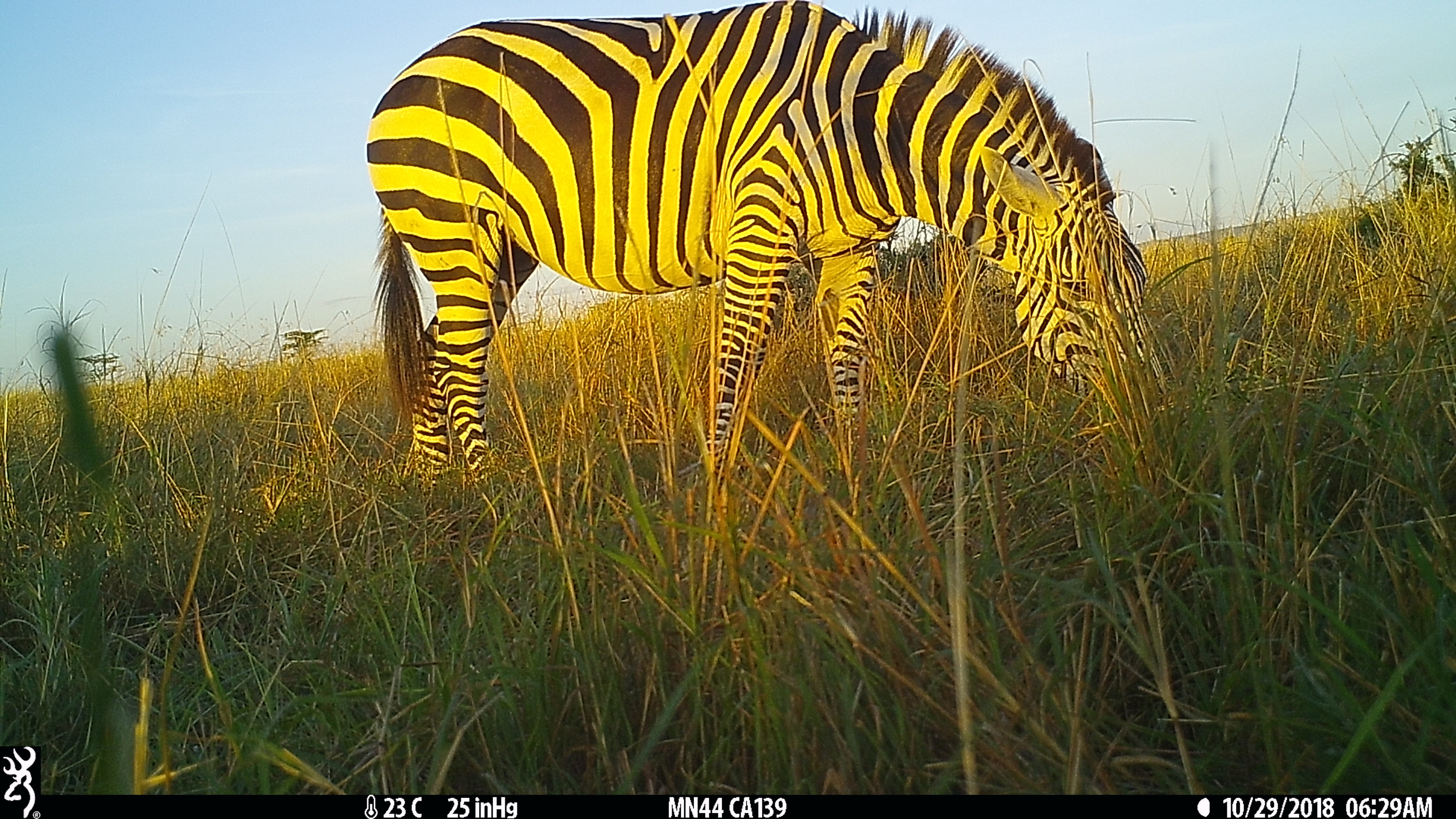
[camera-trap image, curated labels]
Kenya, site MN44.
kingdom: Animalia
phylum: Chordata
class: Mammalia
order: Perissodactyla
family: Equidae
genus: Equus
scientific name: Equus quagga burchellii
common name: burchell's zebra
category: zebra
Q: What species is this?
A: Zebra (burchell's zebra) (Equus quagga burchellii).